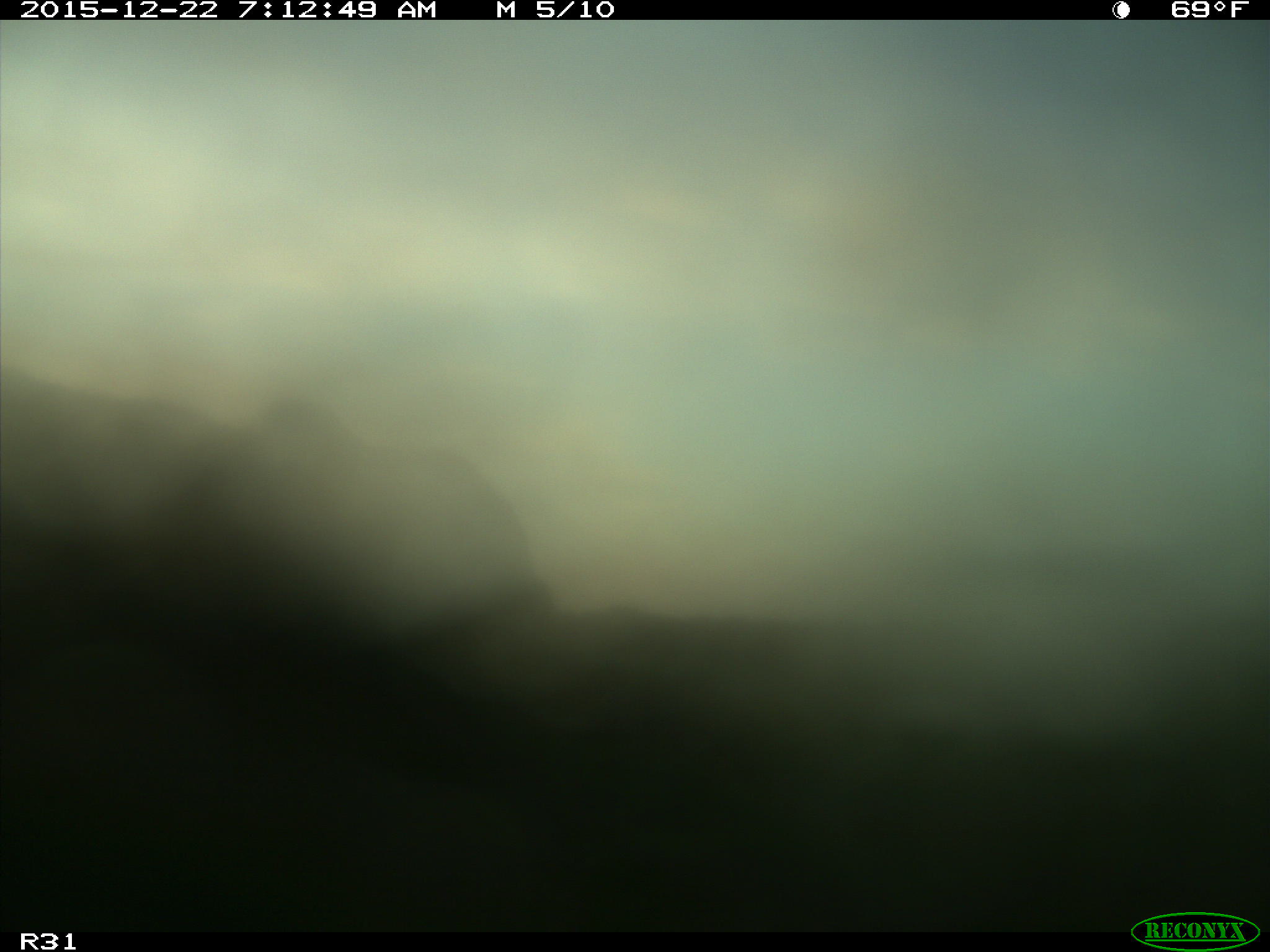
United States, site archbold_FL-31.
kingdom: Animalia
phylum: Chordata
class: Mammalia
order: Artiodactyla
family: Bovidae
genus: Bos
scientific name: Bos taurus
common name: domestic cow